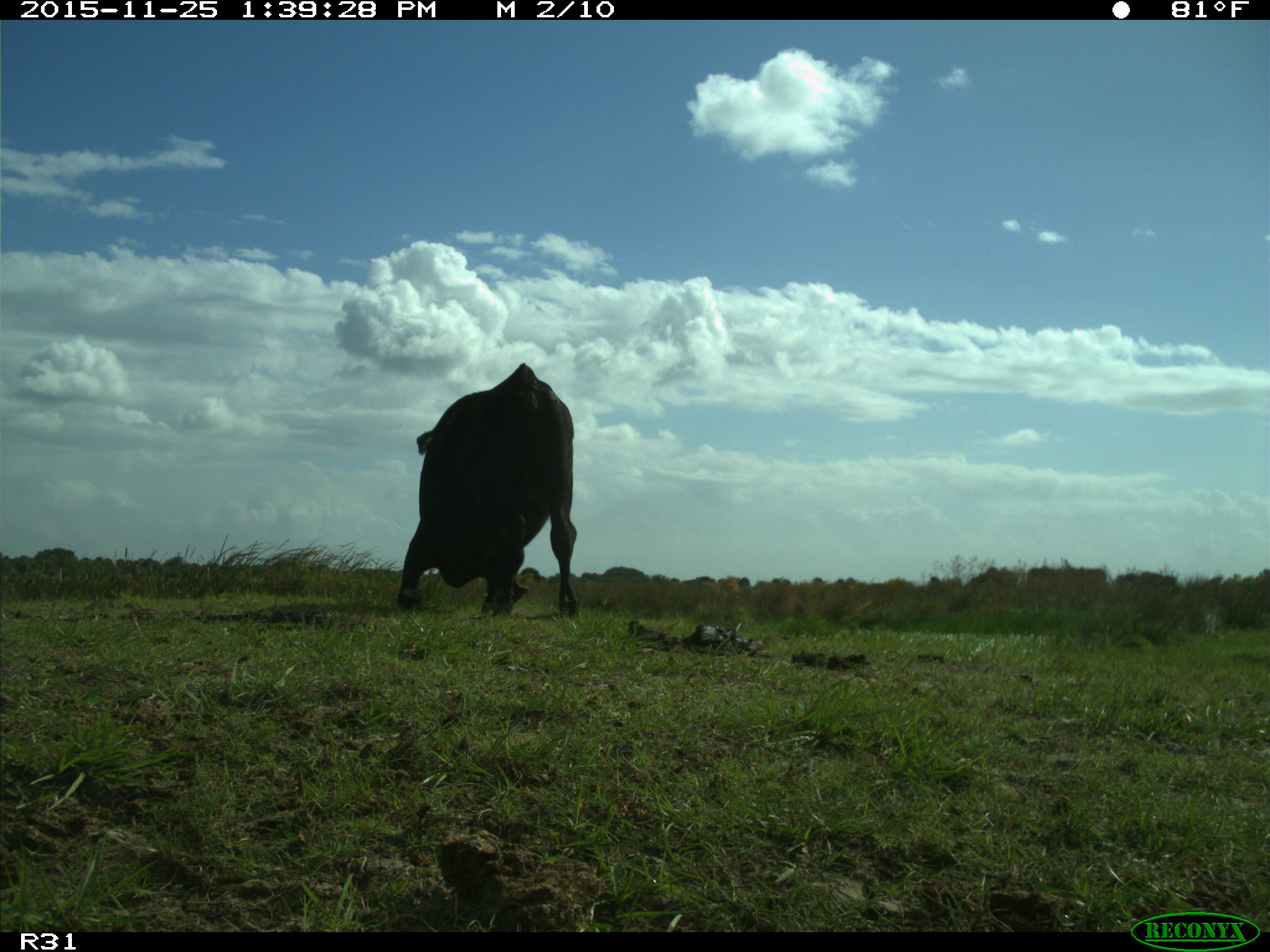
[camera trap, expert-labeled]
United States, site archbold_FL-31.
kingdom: Animalia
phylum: Chordata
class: Mammalia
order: Artiodactyla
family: Bovidae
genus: Bos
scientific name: Bos taurus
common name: domestic cow